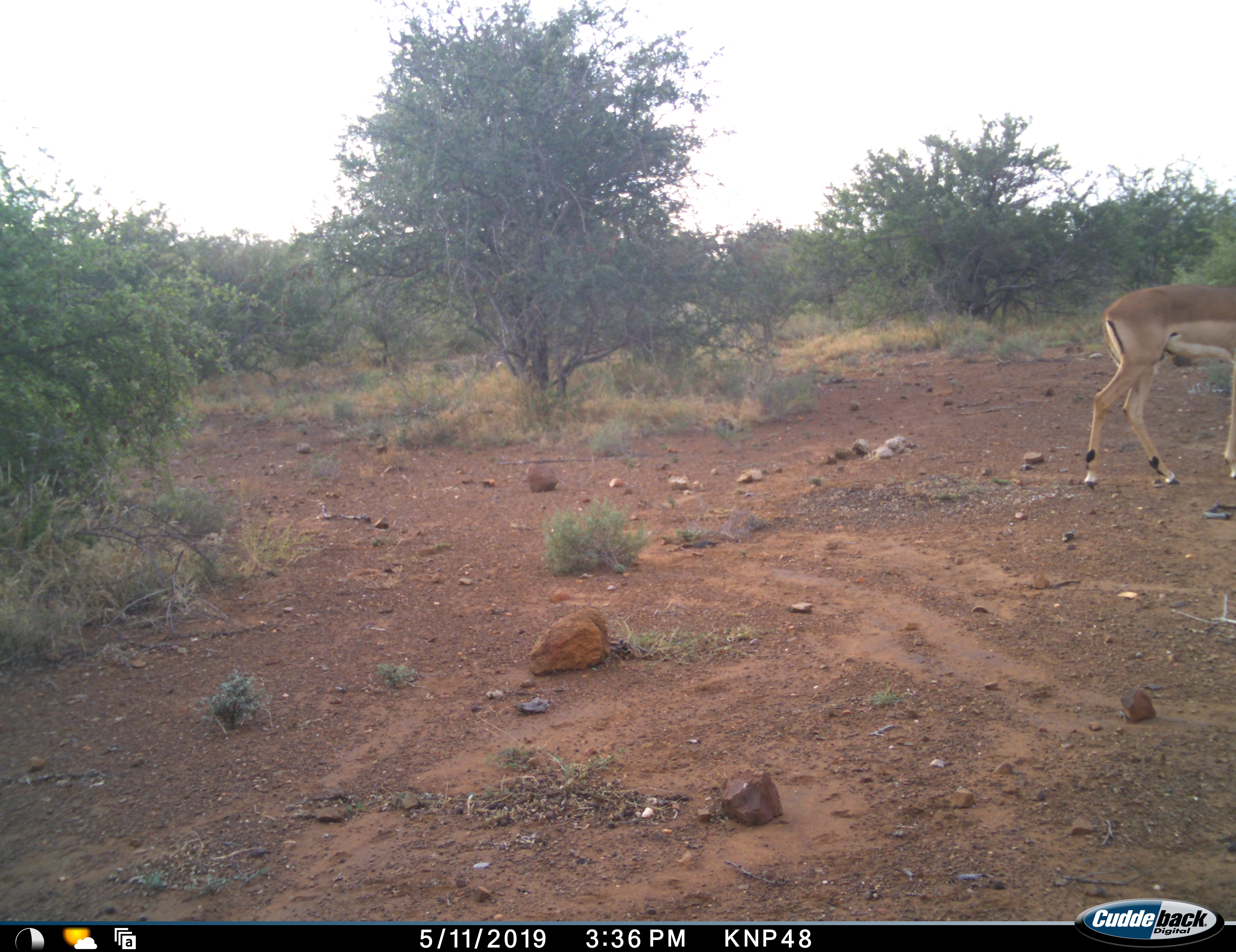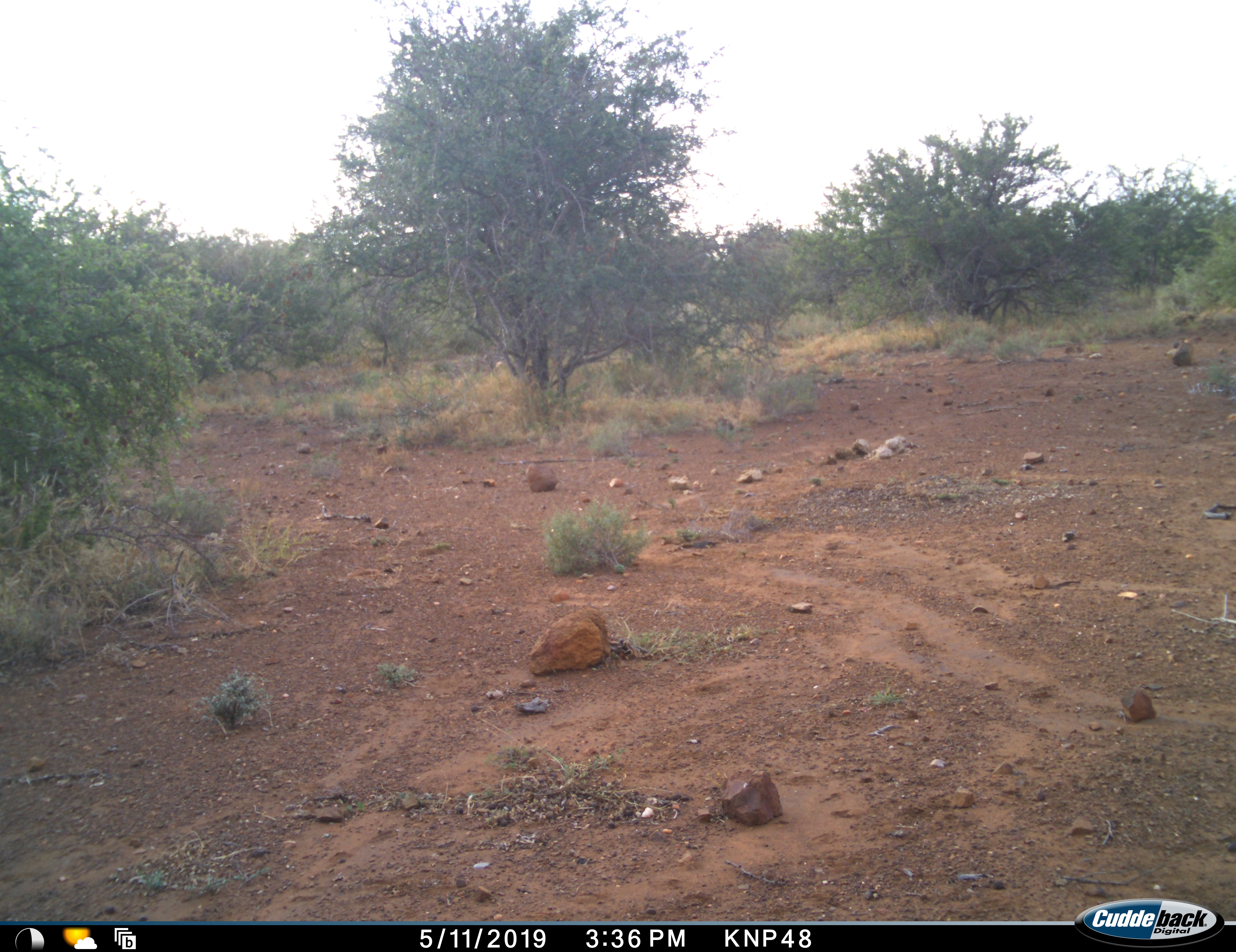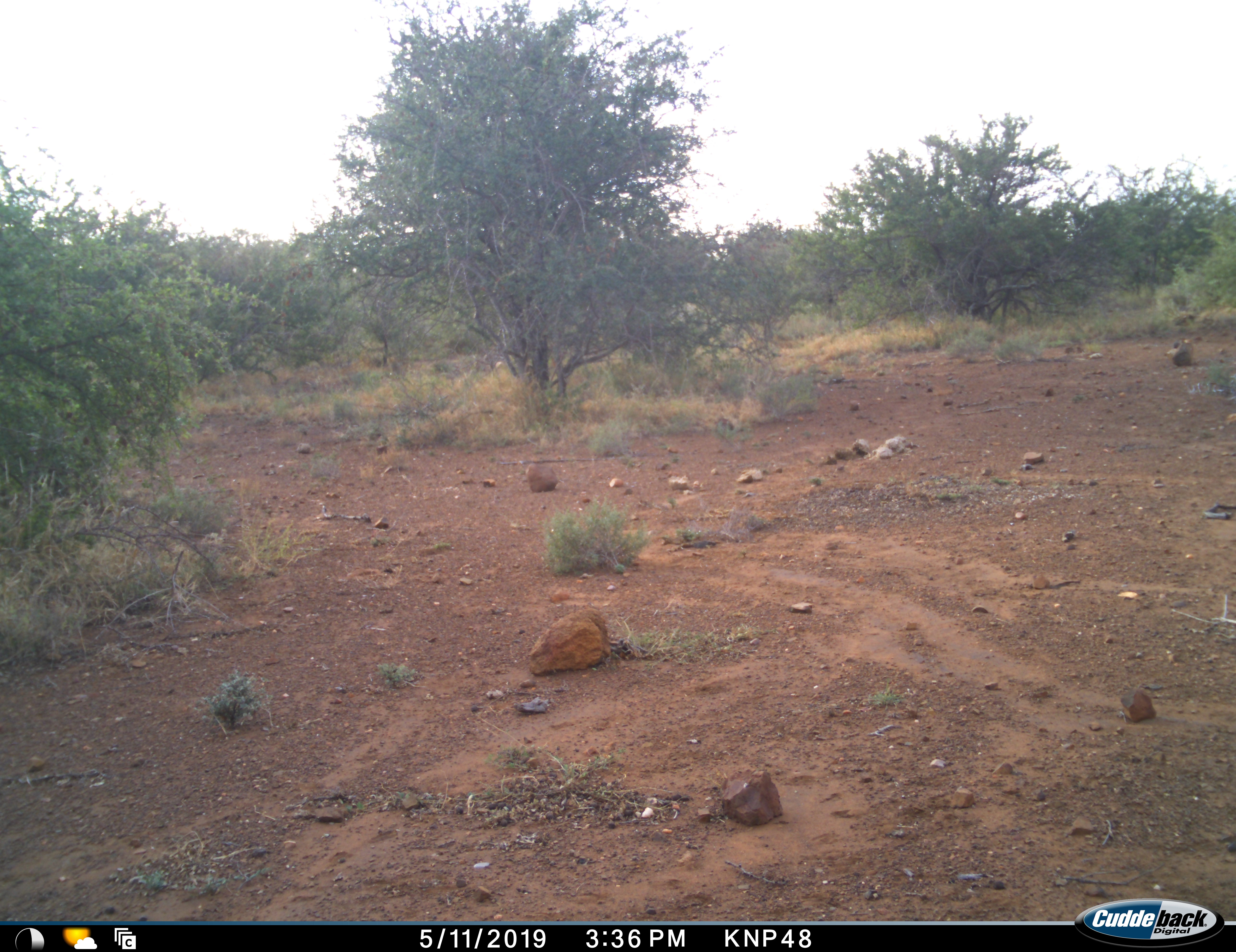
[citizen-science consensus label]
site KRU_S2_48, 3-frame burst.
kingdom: Animalia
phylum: Chordata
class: Mammalia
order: Artiodactyla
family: Bovidae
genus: Aepyceros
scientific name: Aepyceros melampus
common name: impala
Impala (Aepyceros melampus), count 1. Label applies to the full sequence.